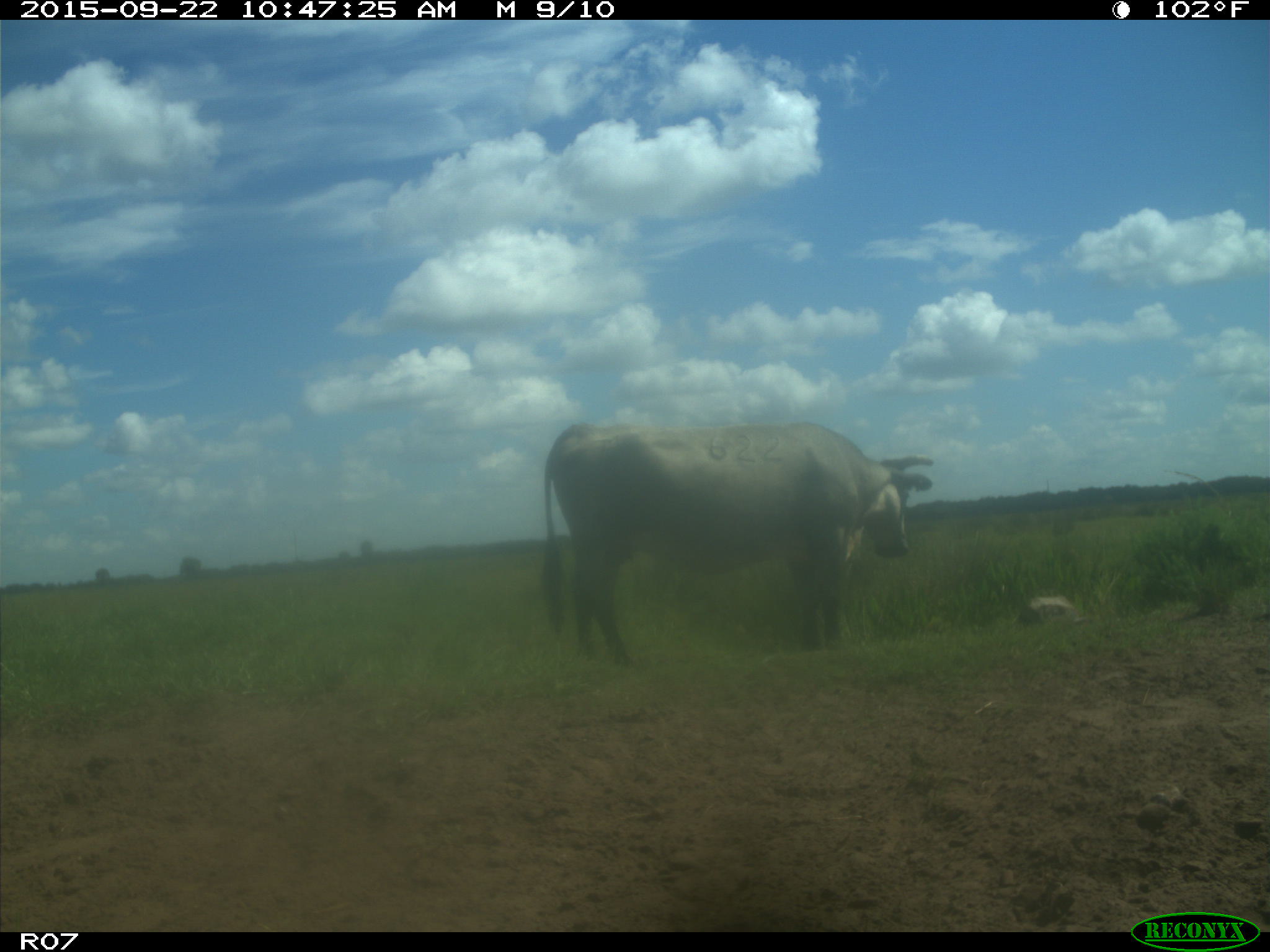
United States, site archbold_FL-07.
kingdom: Animalia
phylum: Chordata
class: Mammalia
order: Artiodactyla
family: Bovidae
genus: Bos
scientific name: Bos taurus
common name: domestic cow